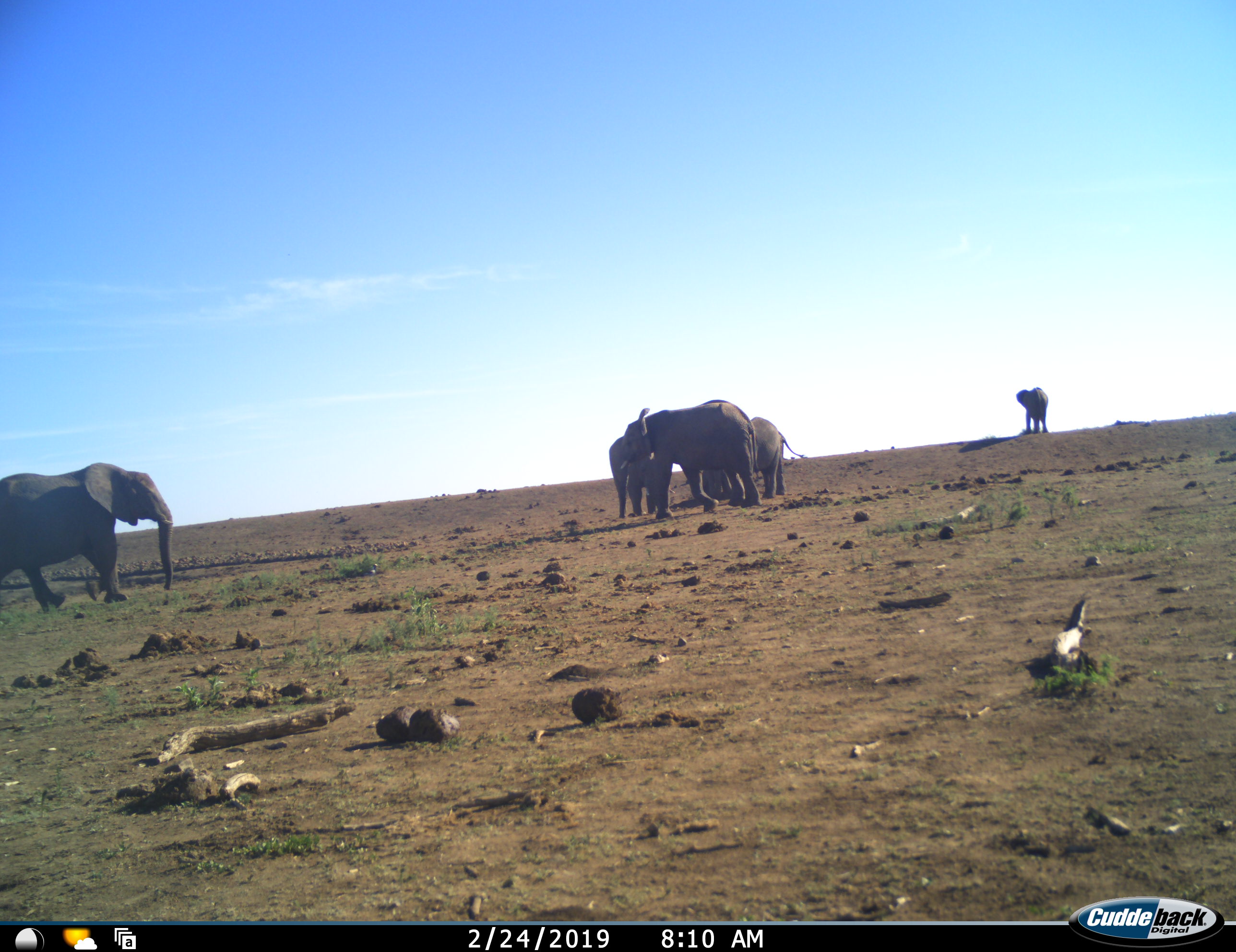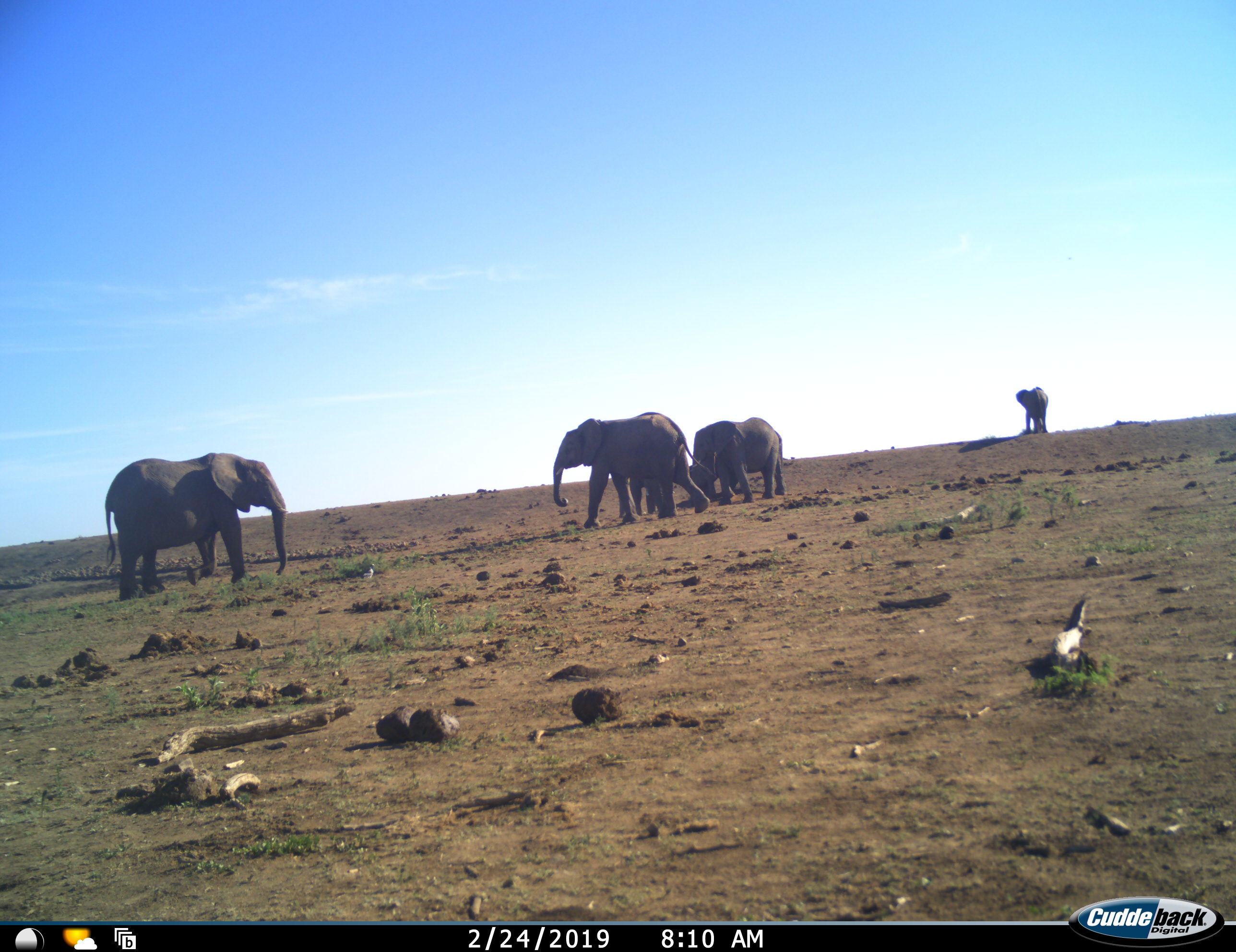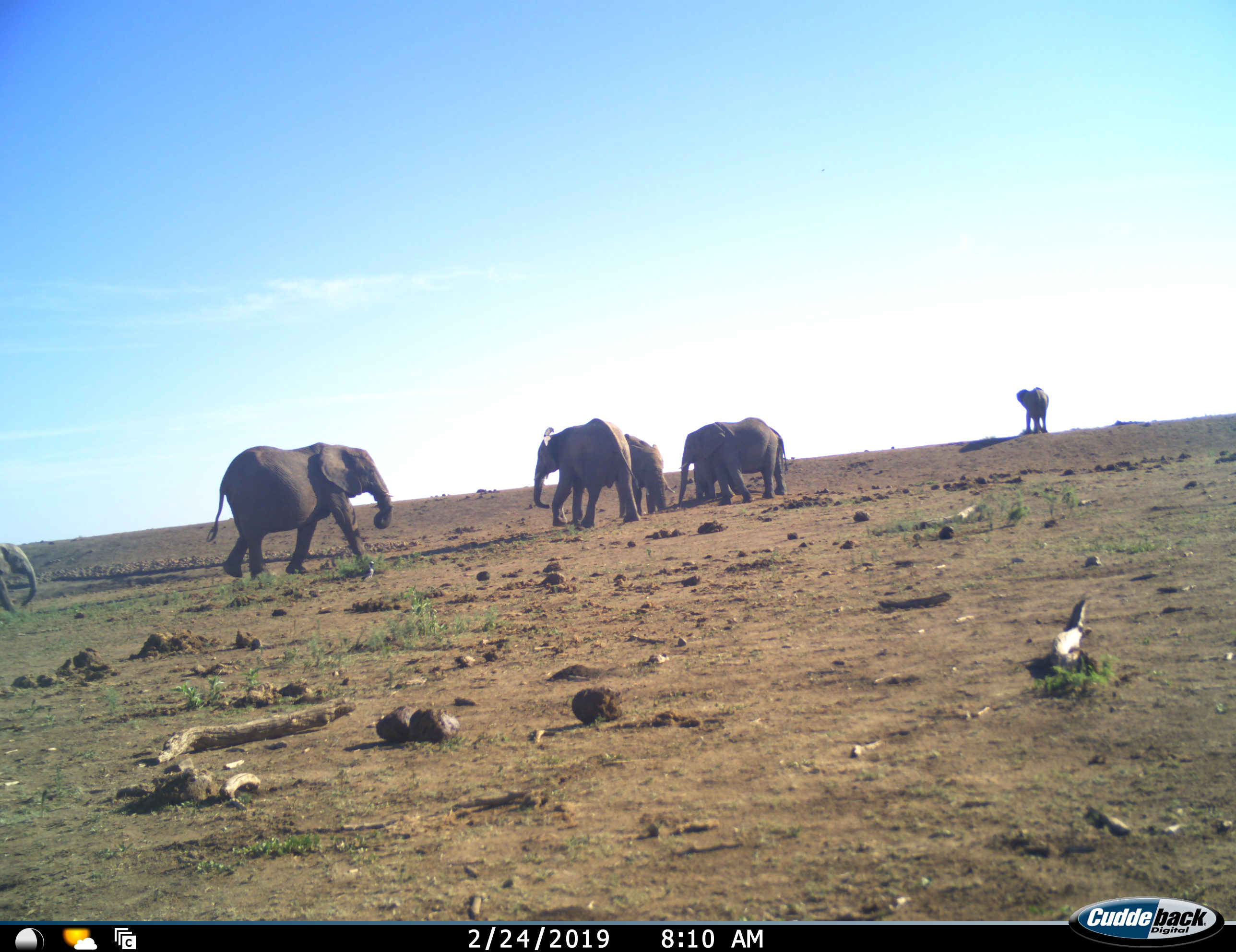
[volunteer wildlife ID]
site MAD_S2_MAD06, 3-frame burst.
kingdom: Animalia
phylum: Chordata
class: Mammalia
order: Proboscidea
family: Elephantidae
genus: Loxodonta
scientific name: Loxodonta africana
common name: african bush elephant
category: elephant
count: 7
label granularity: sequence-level